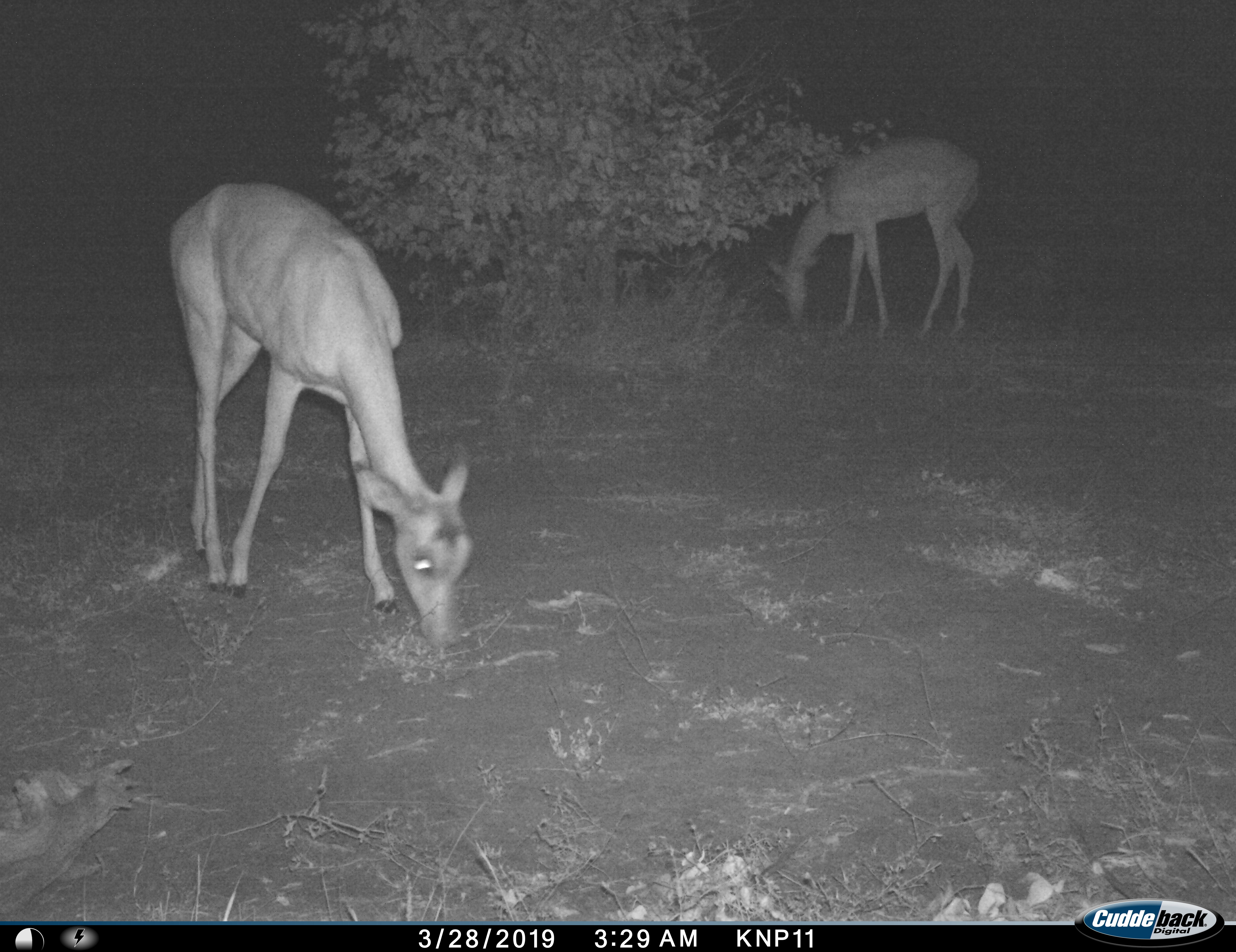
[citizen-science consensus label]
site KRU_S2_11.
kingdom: Animalia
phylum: Chordata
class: Mammalia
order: Artiodactyla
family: Bovidae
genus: Aepyceros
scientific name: Aepyceros melampus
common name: impala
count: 2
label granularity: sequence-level